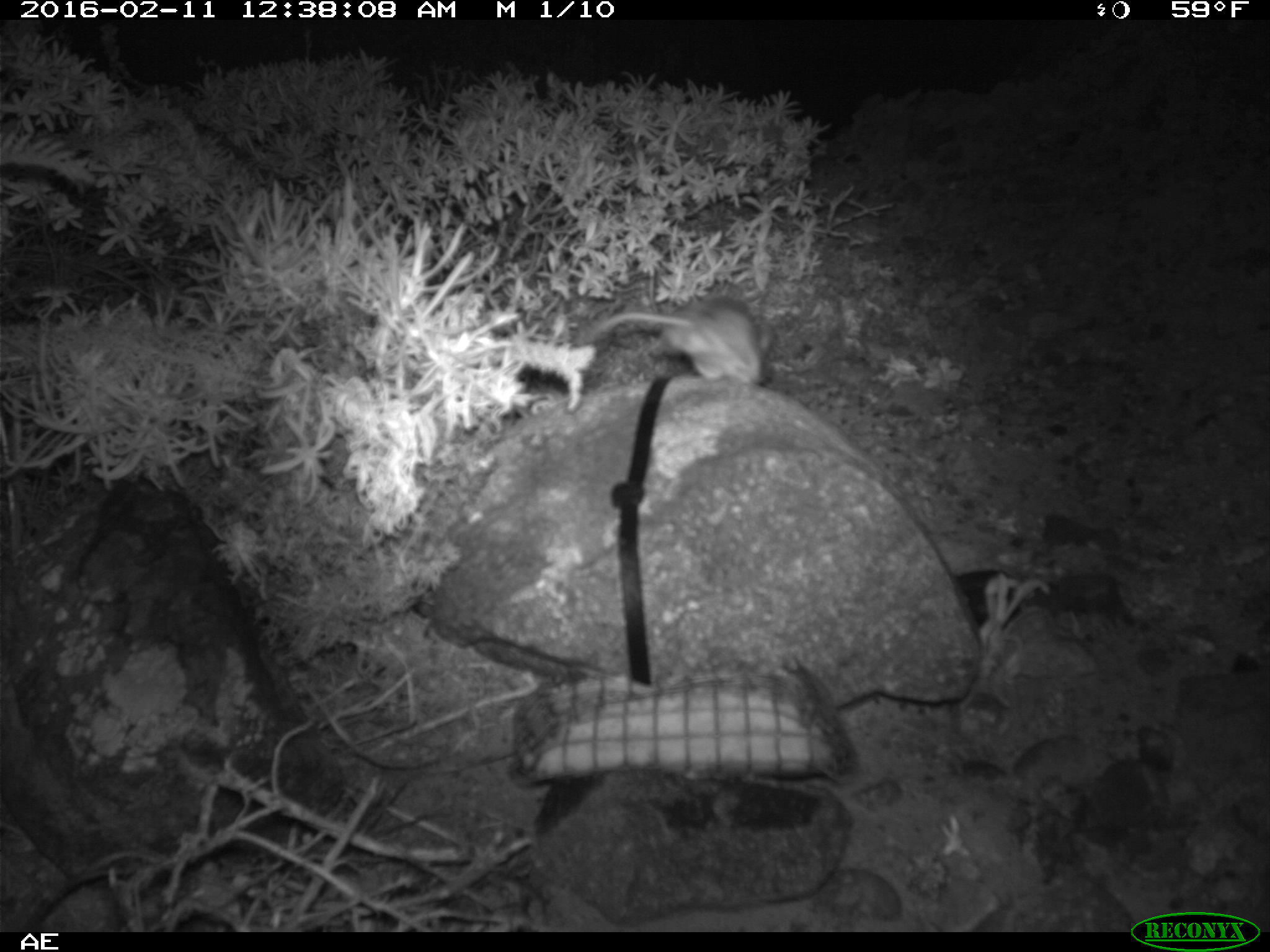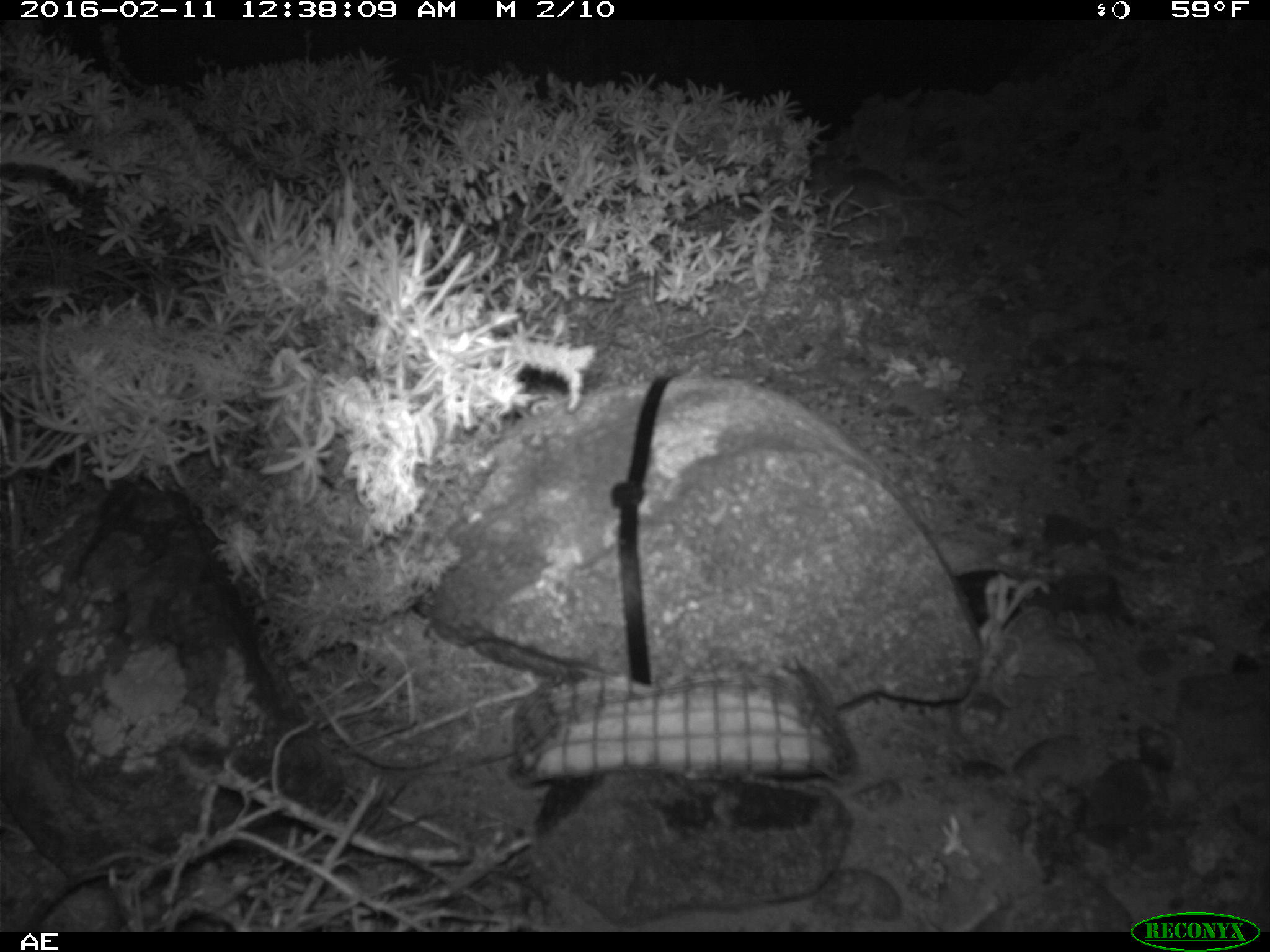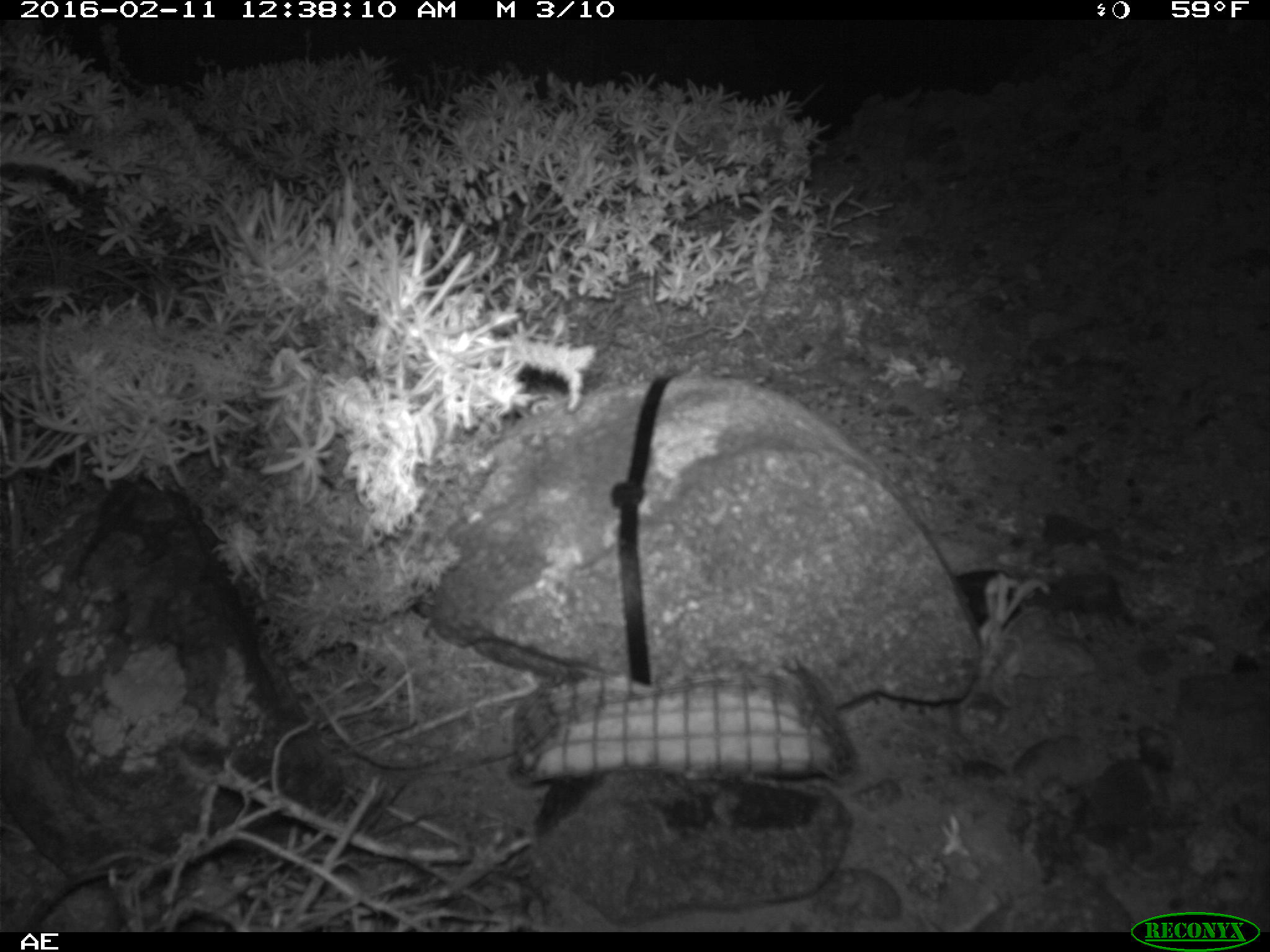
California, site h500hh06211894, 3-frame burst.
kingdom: Animalia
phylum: Chordata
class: Mammalia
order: Rodentia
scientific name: Rodentia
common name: rodent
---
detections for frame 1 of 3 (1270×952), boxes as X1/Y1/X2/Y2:
rodent: 578/296/778/387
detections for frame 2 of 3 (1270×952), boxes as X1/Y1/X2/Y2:
rodent: 832/154/966/240